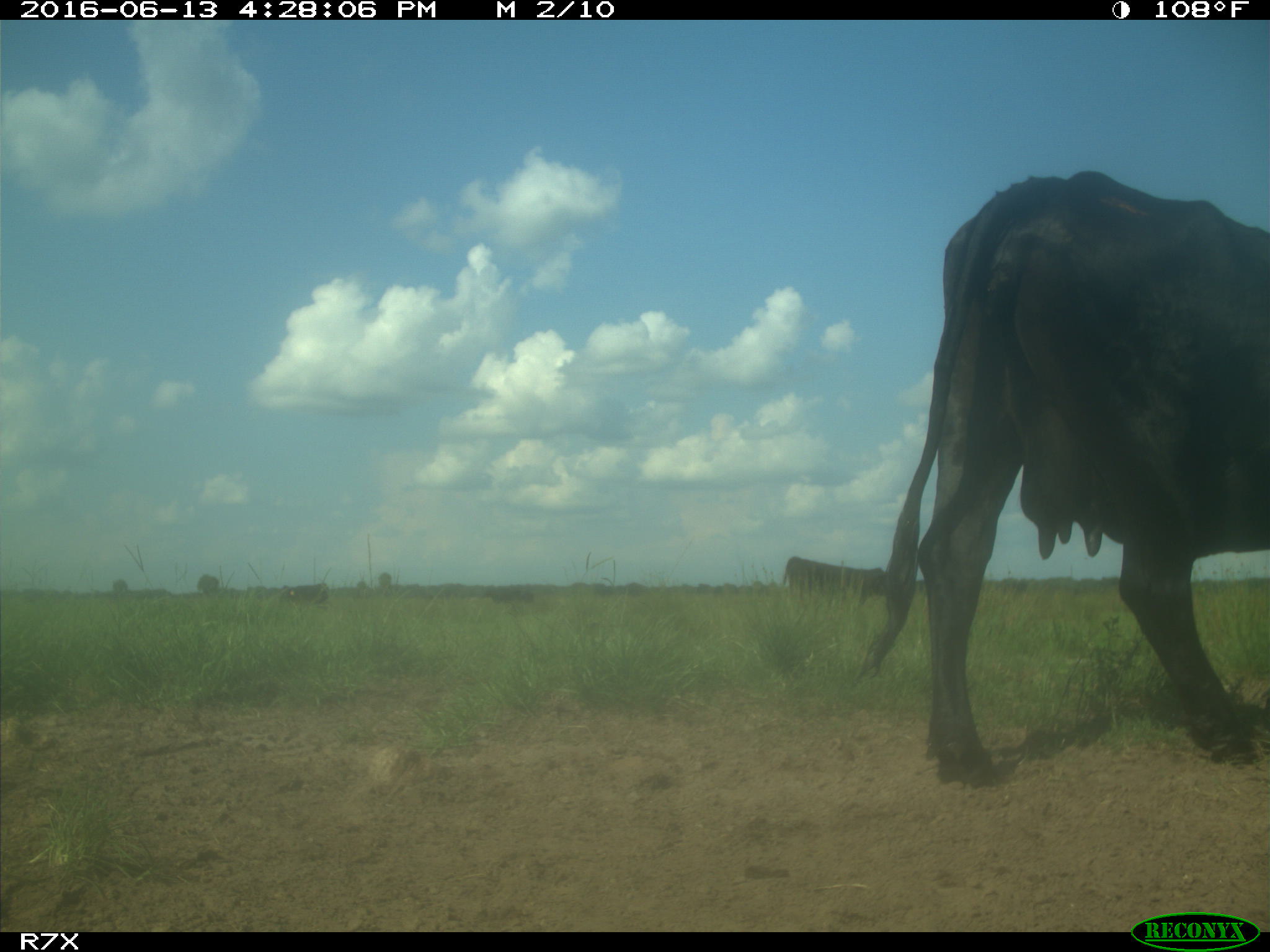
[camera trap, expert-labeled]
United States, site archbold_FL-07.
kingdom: Animalia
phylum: Chordata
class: Mammalia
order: Artiodactyla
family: Bovidae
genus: Bos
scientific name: Bos taurus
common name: domestic cow